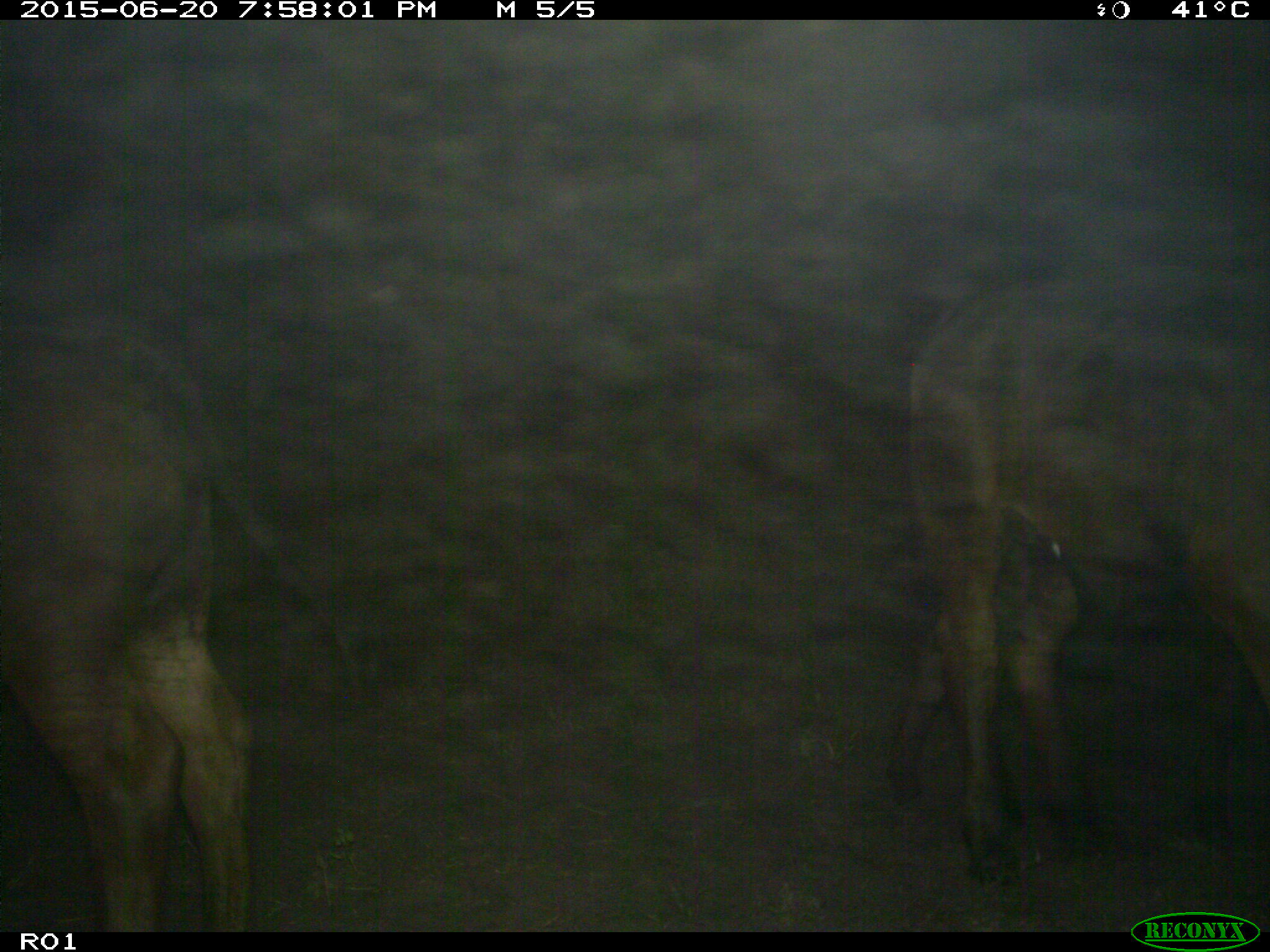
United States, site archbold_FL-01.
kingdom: Animalia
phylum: Chordata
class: Mammalia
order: Artiodactyla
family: Bovidae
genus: Bos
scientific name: Bos taurus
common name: domestic cow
Bos taurus (domestic cow).